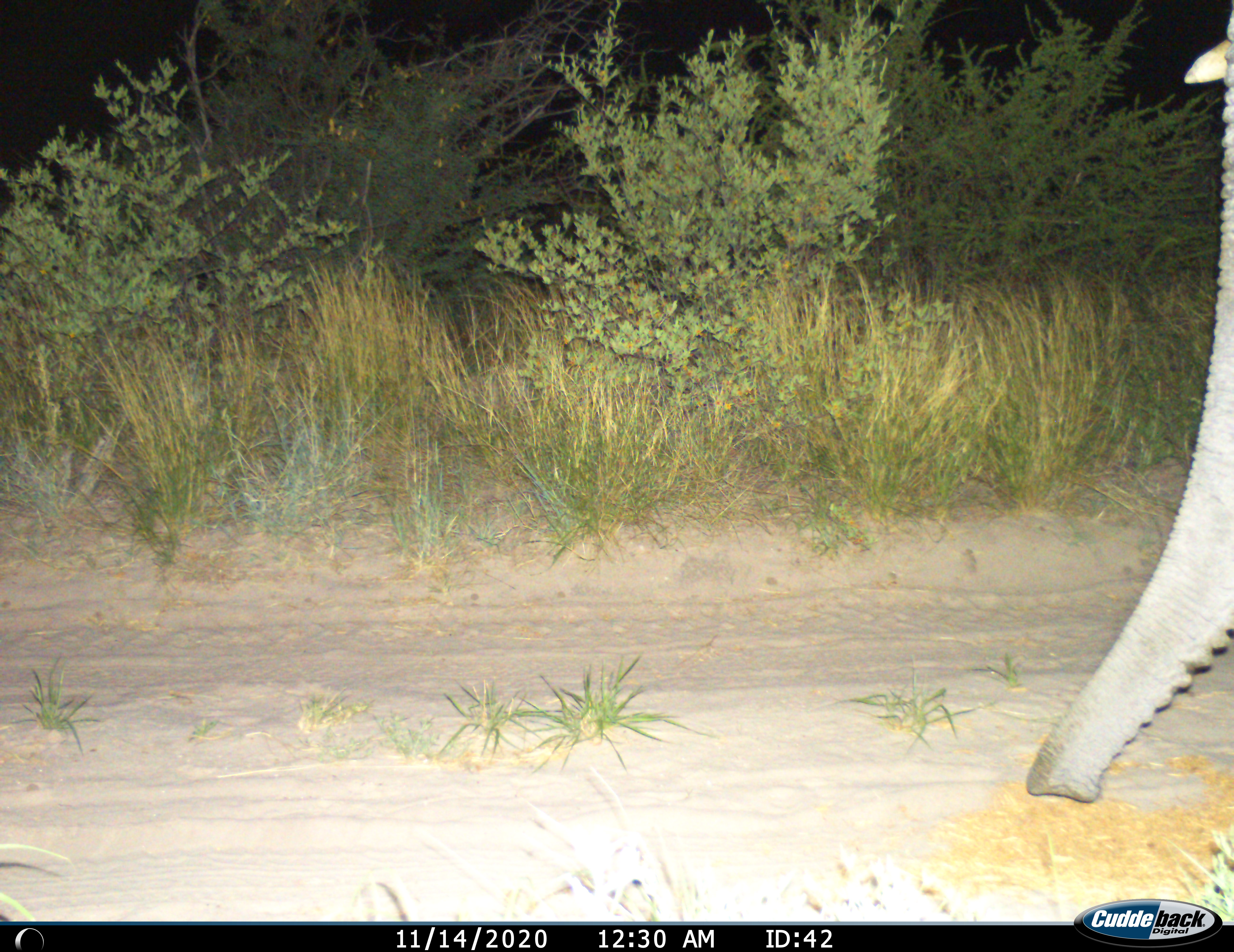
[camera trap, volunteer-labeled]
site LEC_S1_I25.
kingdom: Animalia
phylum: Chordata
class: Mammalia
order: Proboscidea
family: Elephantidae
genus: Loxodonta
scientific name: Loxodonta africana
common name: african bush elephant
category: elephant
Elephant (african bush elephant) (Loxodonta africana), count 1. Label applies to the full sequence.